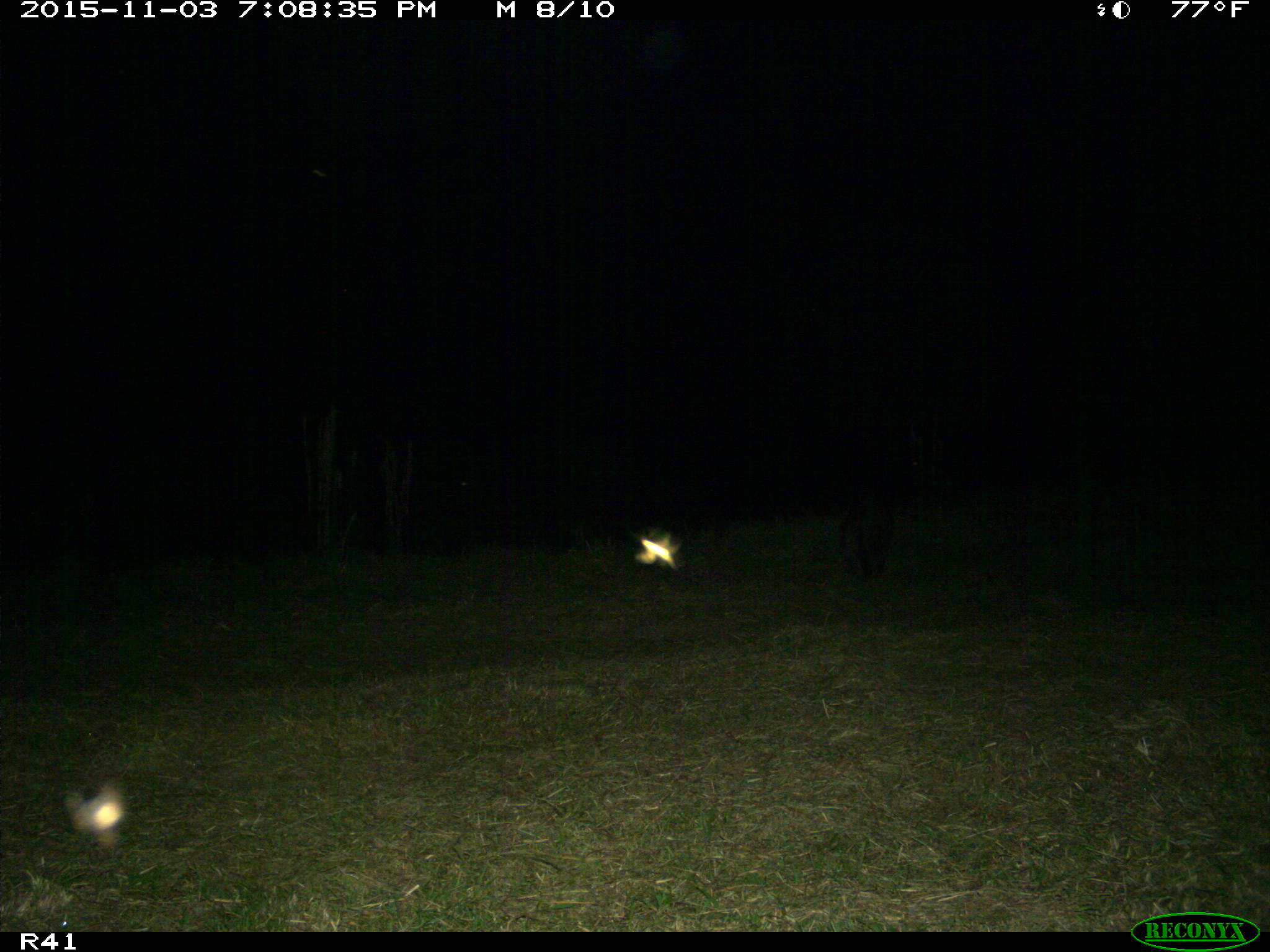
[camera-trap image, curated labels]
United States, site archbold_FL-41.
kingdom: Animalia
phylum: Chordata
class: Mammalia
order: Carnivora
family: Procyonidae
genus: Procyon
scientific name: Procyon lotor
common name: common raccoon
Procyon lotor (common raccoon).